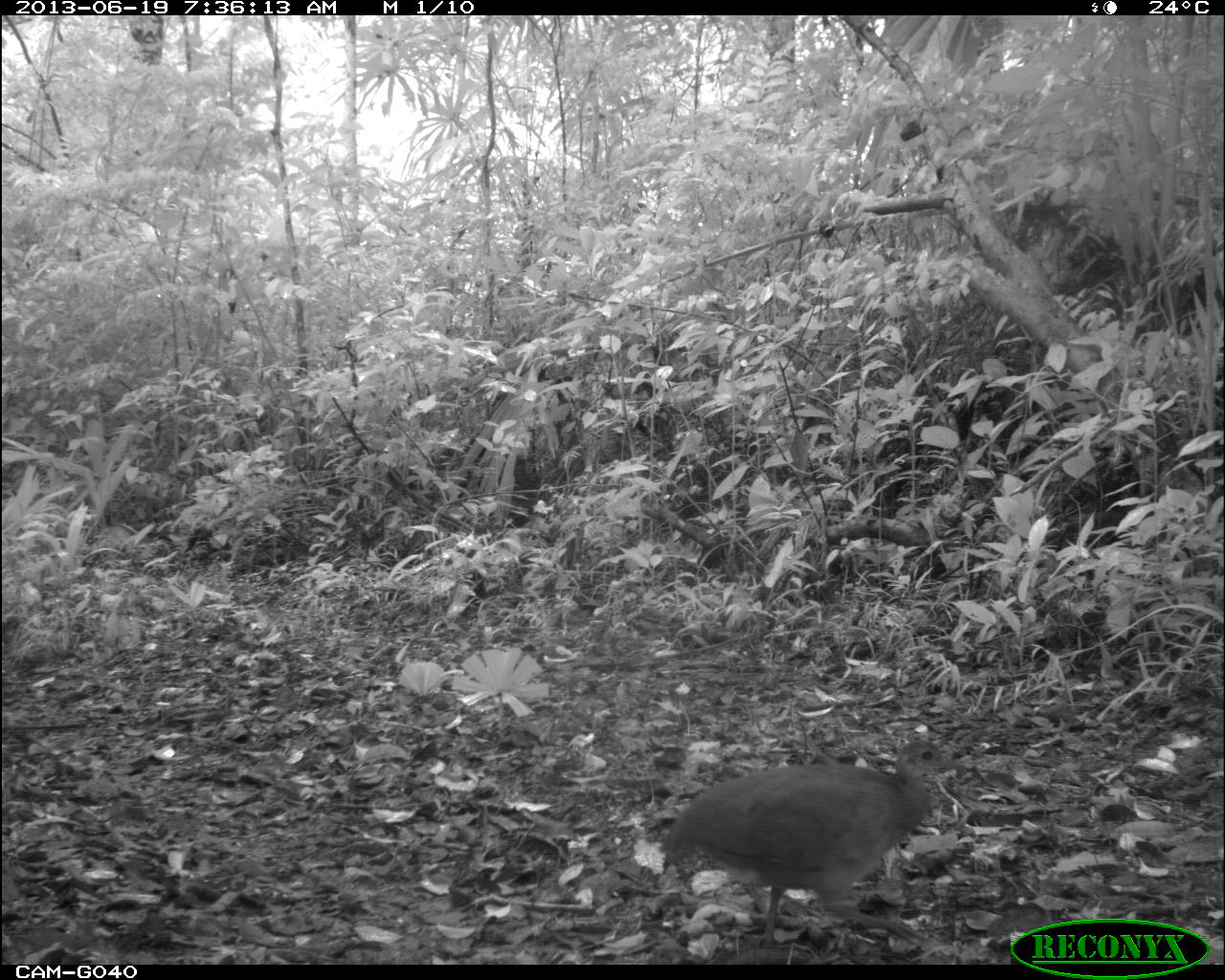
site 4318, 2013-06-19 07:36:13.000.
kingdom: Animalia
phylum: Chordata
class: Aves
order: Tinamiformes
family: Tinamidae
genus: Tinamus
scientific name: Tinamus major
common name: great tinamou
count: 1